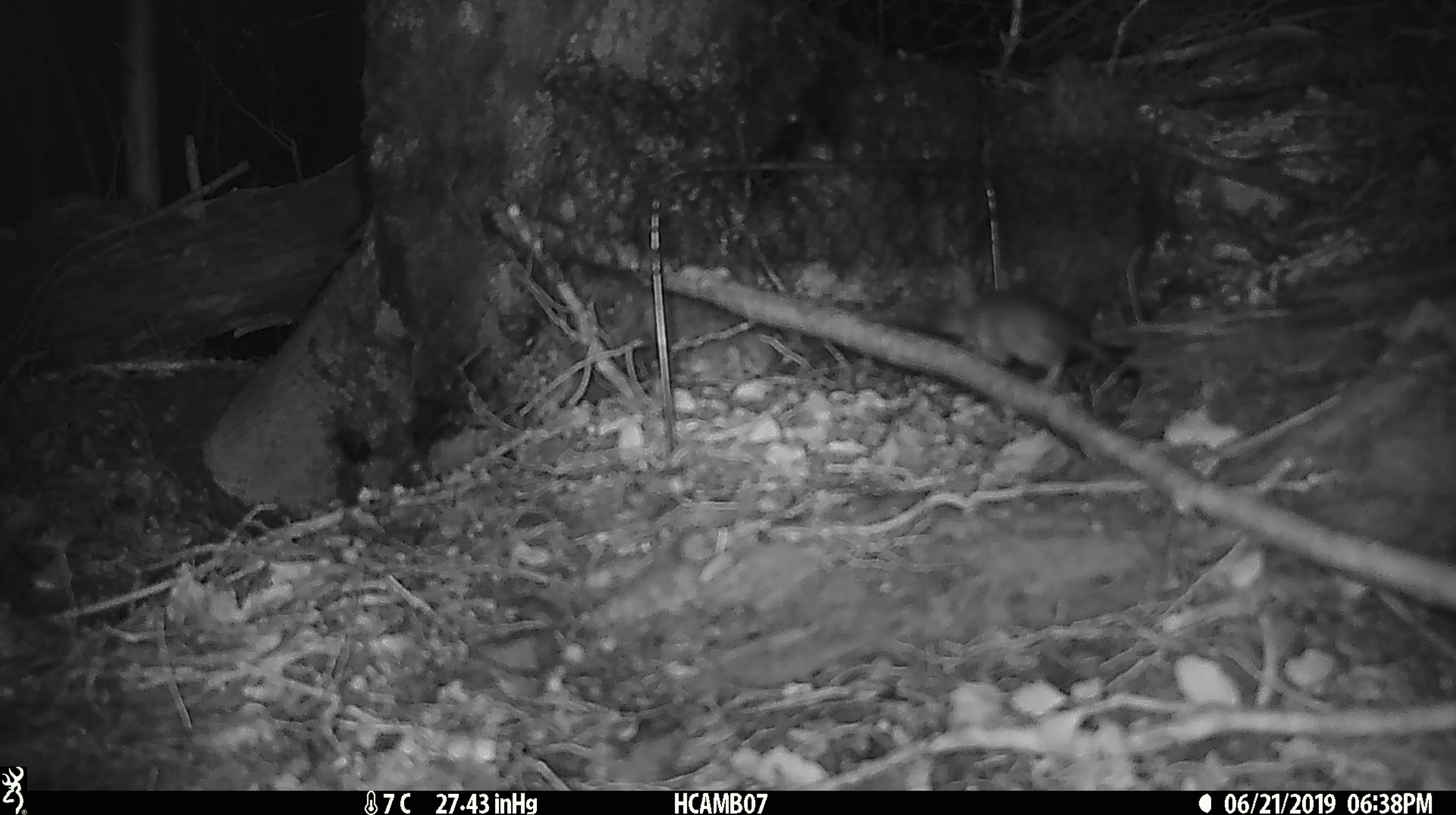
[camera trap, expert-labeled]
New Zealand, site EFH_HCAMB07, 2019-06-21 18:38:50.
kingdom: Animalia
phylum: Chordata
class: Mammalia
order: Rodentia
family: Muridae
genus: Mus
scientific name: Mus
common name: mouse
Mouse (Mus).